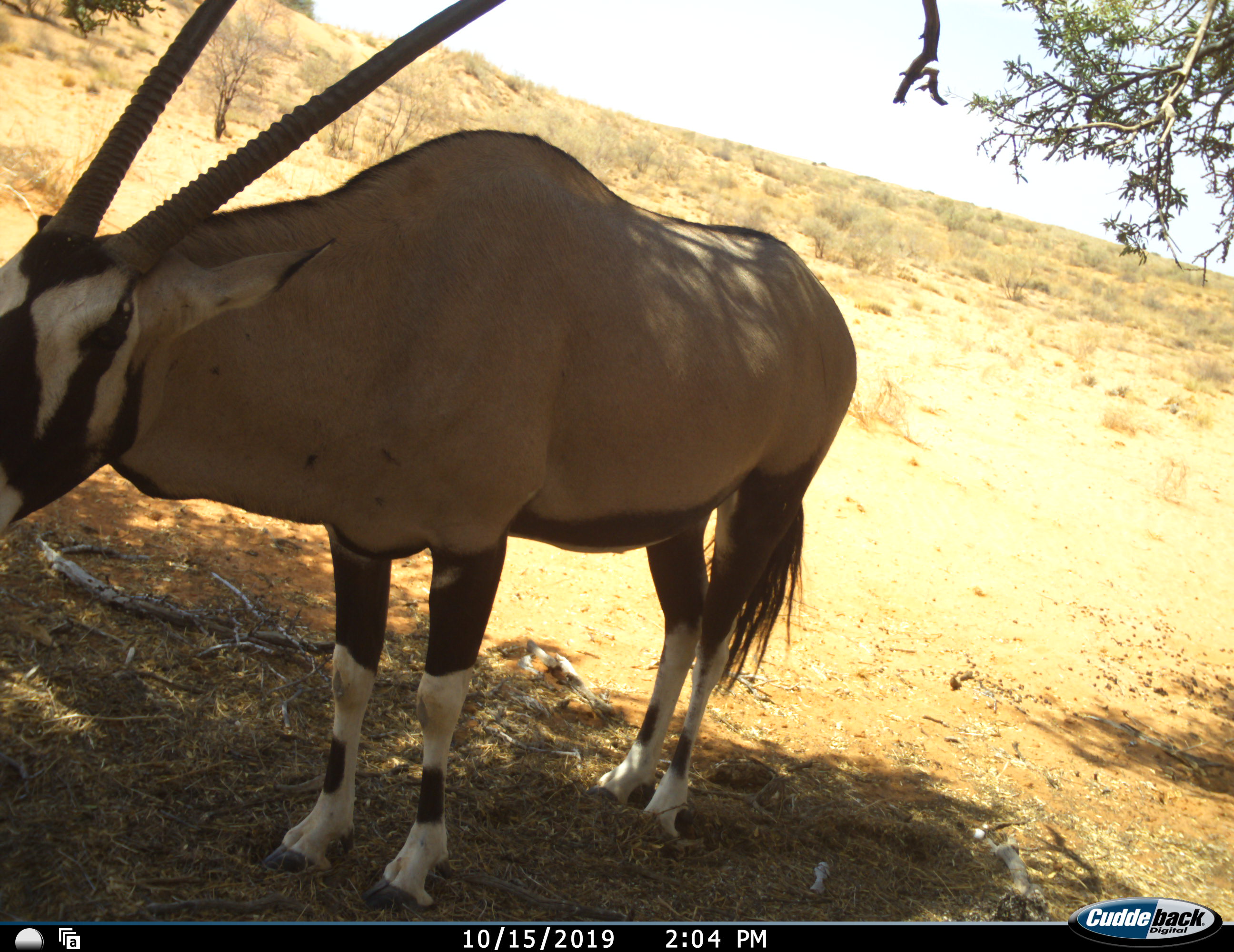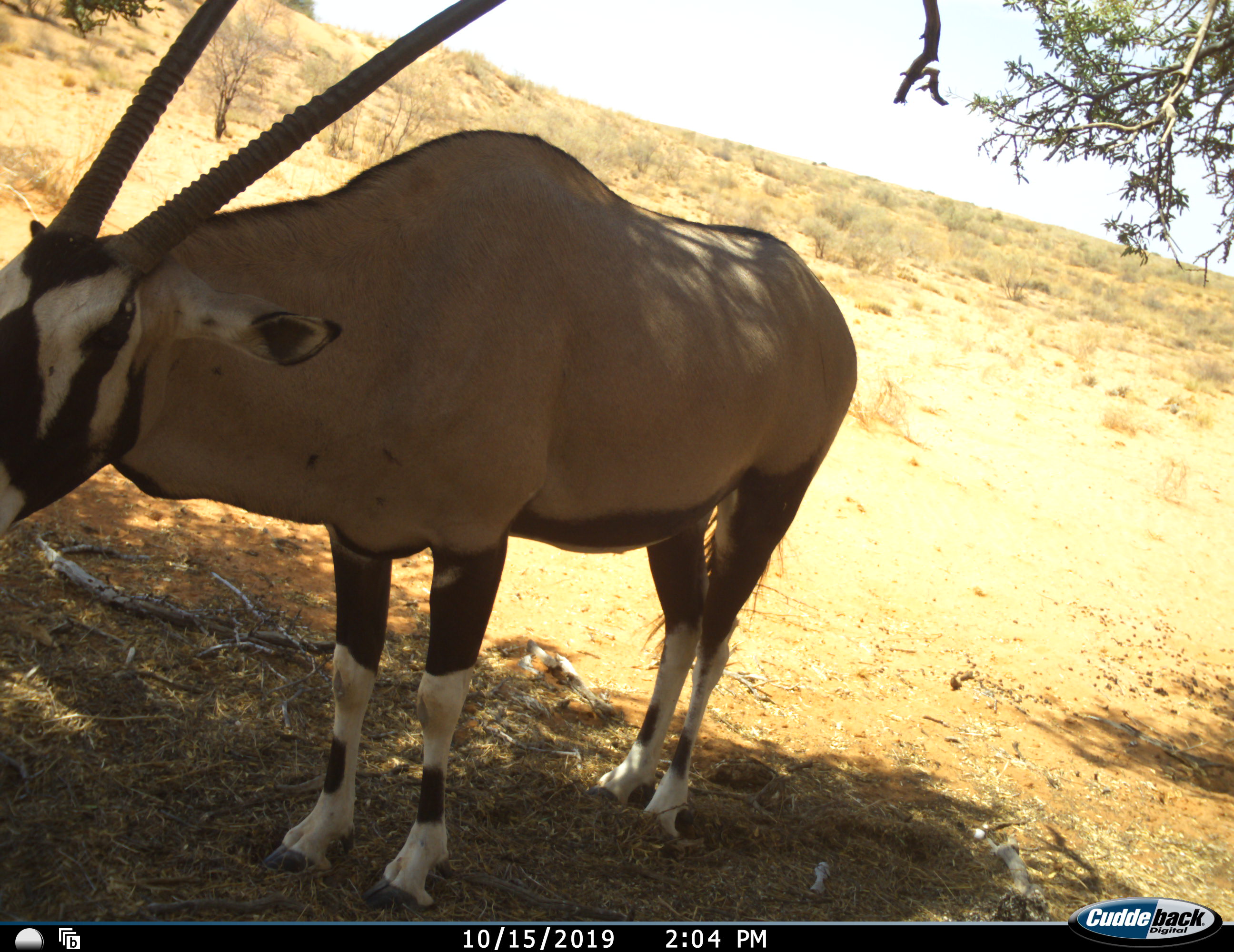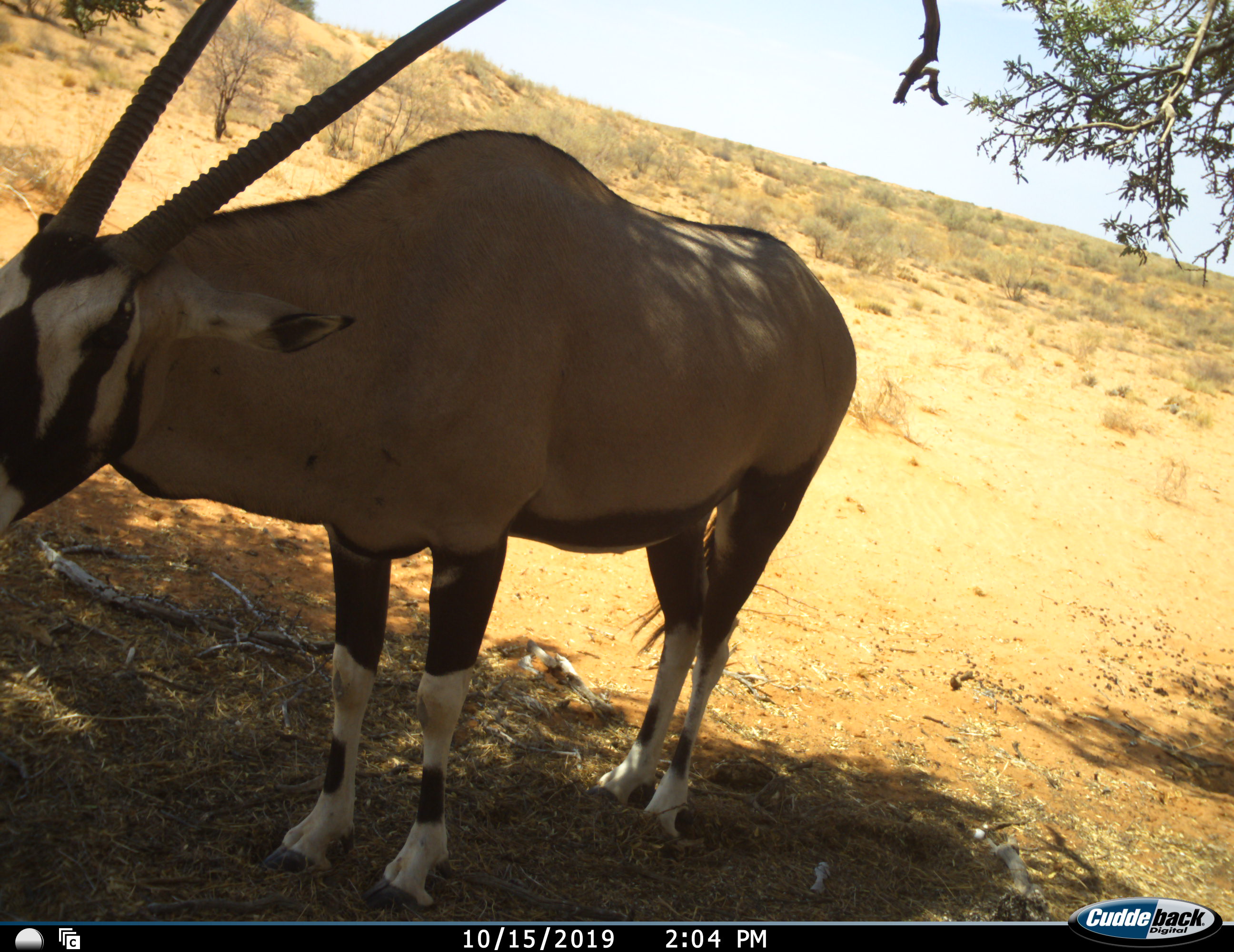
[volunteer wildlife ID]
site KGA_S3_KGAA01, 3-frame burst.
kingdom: Animalia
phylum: Chordata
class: Mammalia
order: Artiodactyla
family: Bovidae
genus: Oryx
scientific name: Oryx gazella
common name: gemsbok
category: oryx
Oryx (gemsbok) (Oryx gazella), count 1. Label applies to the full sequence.